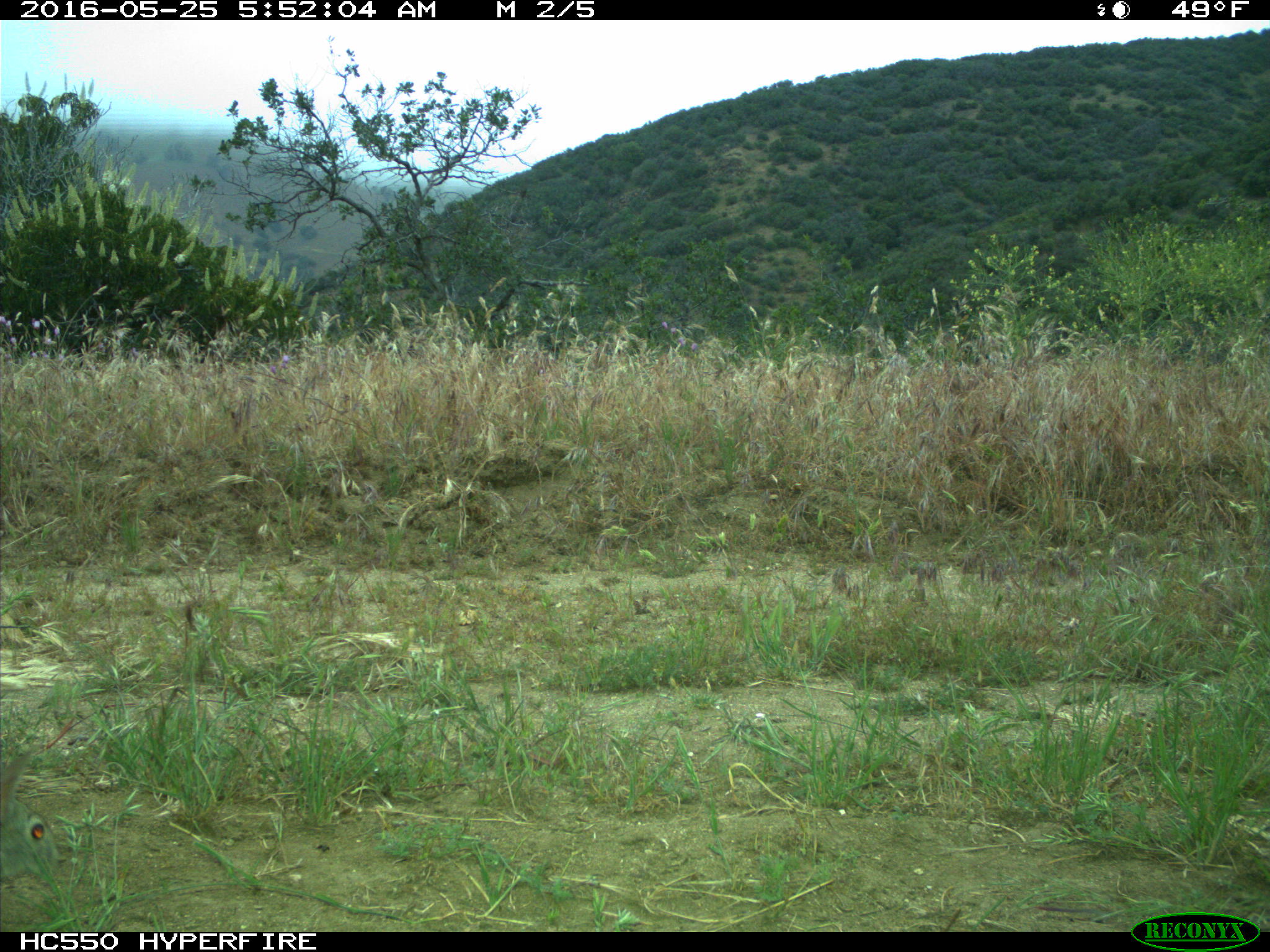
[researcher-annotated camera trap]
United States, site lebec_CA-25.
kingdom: Animalia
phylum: Chordata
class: Mammalia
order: Lagomorpha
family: Leporidae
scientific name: Leporidae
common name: rabbits and hares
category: unidentified rabbit